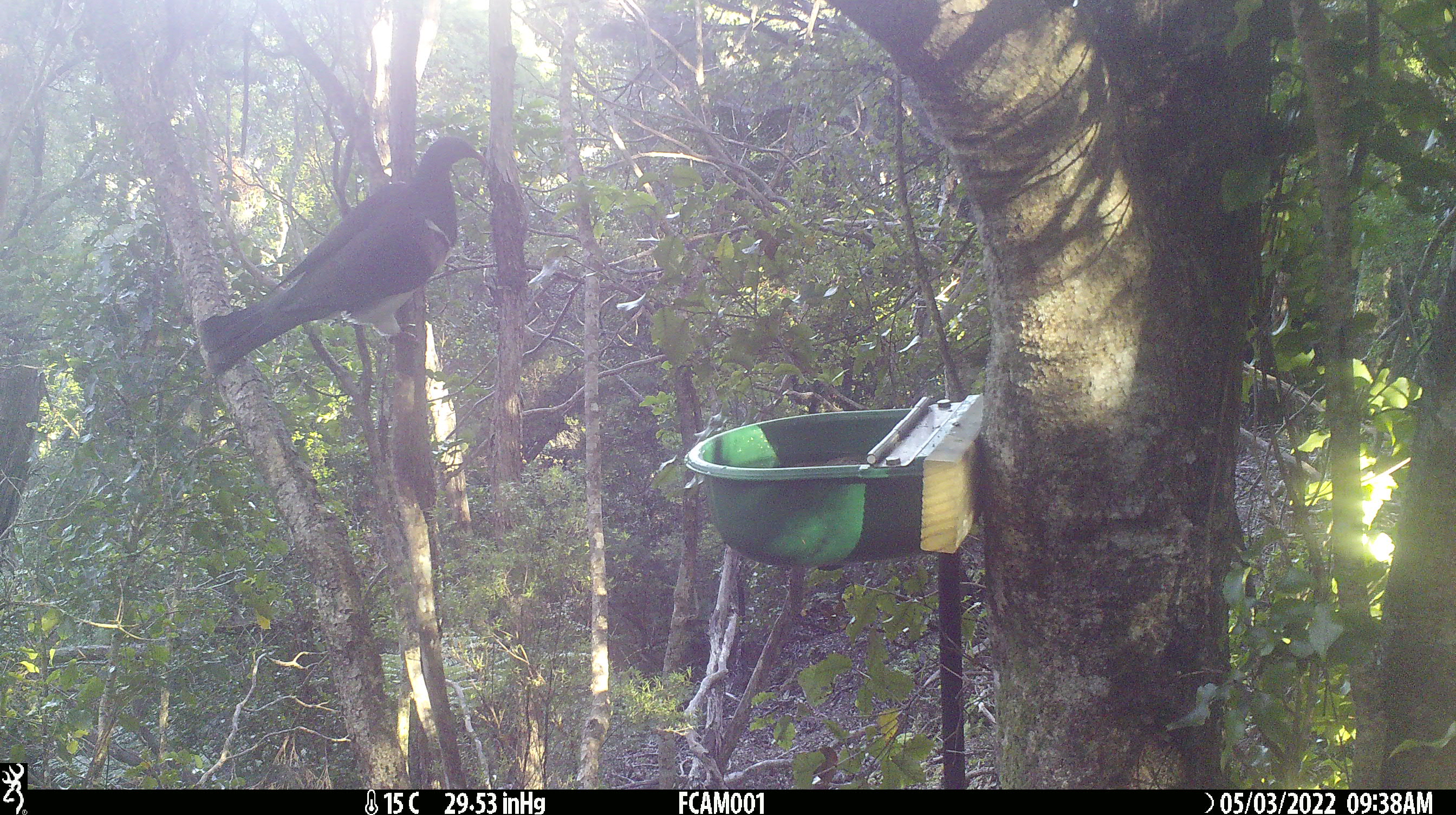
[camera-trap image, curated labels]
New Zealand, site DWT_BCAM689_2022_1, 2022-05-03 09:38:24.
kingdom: Animalia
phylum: Chordata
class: Aves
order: Columbiformes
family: Columbidae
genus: Hemiphaga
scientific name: Hemiphaga novaeseelandiae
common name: new zealand pigeon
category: kereru